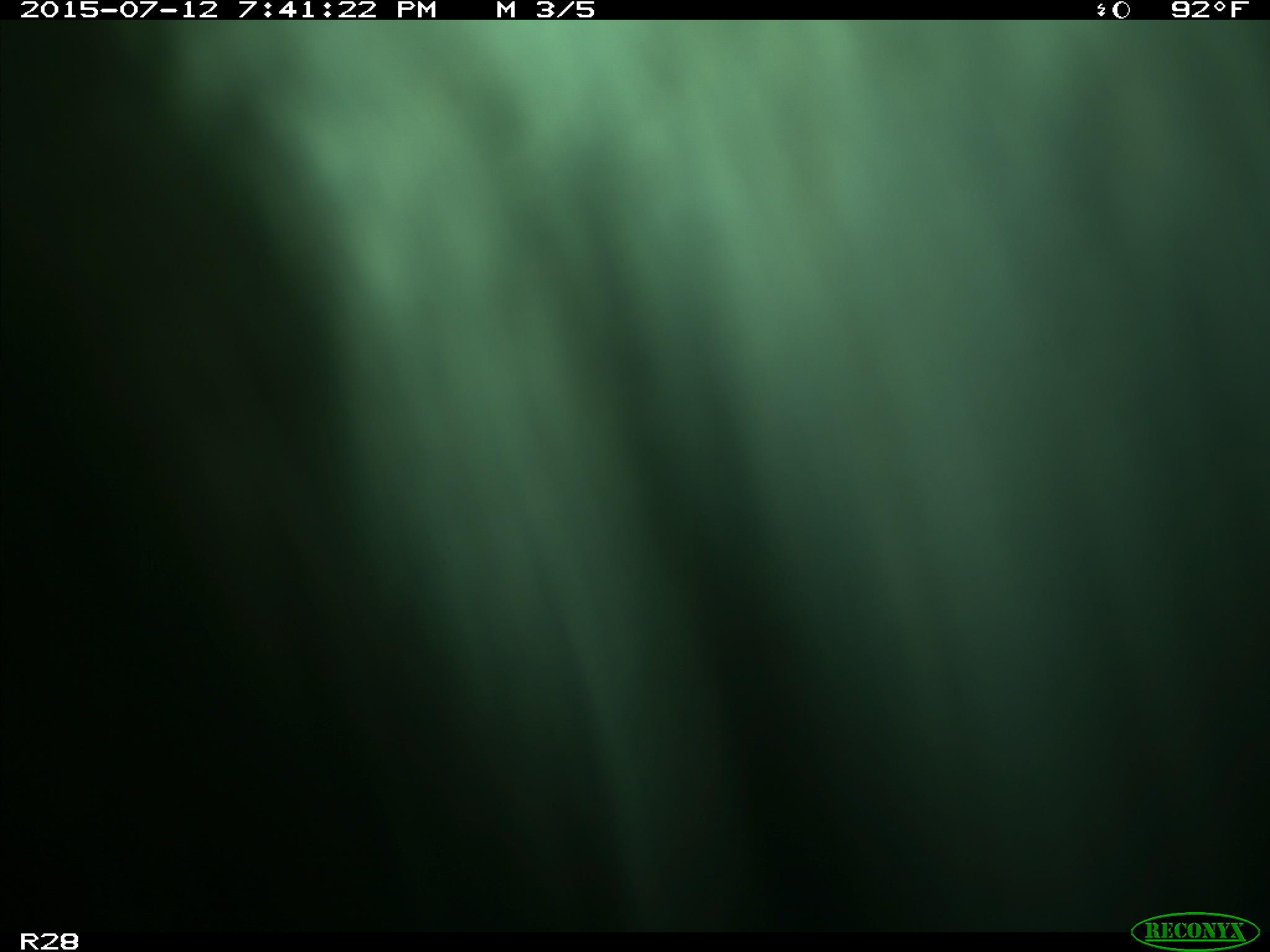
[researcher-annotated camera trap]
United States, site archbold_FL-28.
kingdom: Animalia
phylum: Chordata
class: Mammalia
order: Artiodactyla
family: Bovidae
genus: Bos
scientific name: Bos taurus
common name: domestic cow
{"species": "Bos taurus (domestic cow)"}